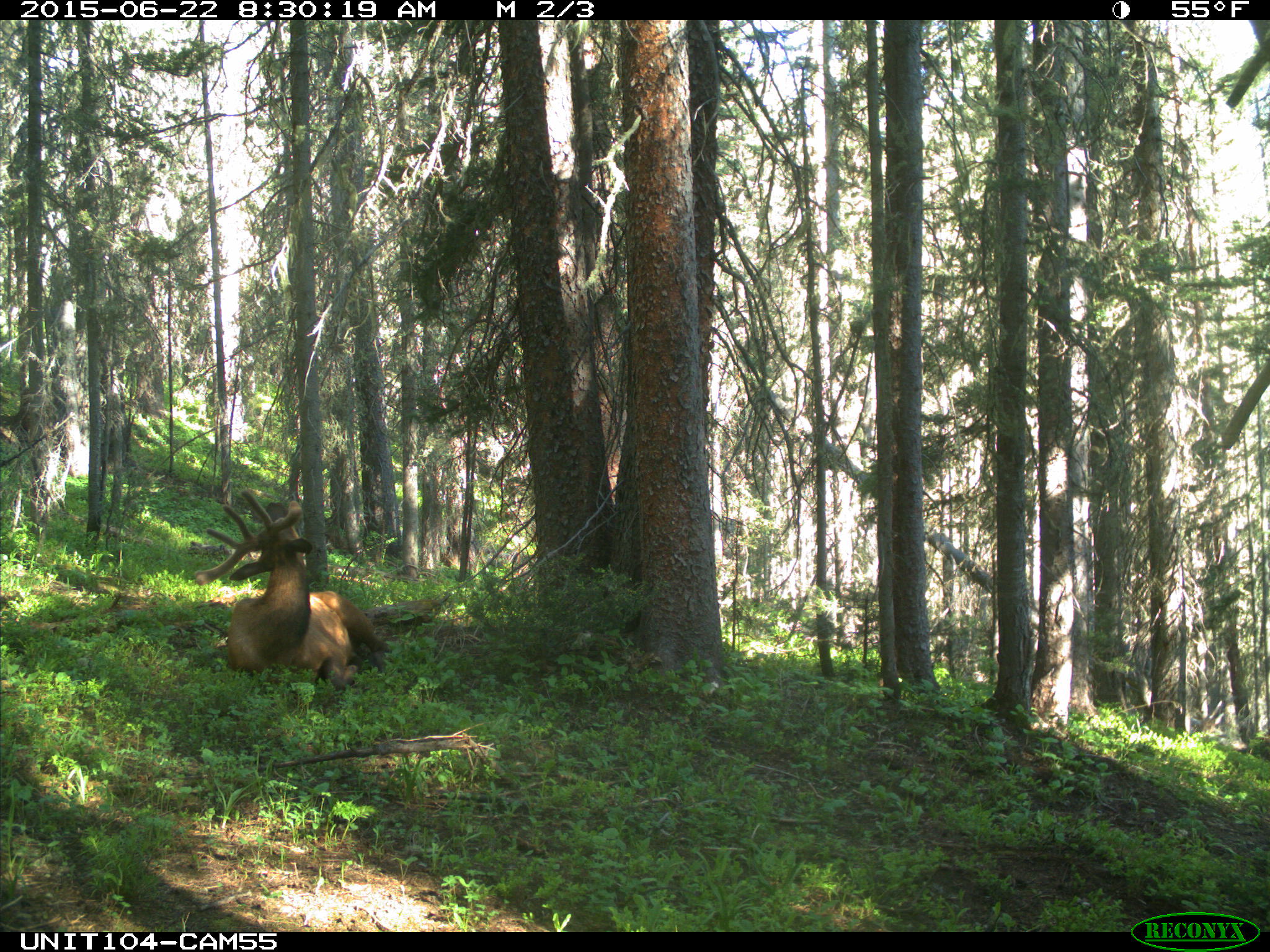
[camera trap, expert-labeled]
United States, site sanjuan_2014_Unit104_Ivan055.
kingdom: Animalia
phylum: Chordata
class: Mammalia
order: Artiodactyla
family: Cervidae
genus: Cervus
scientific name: Cervus elaphus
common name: red deer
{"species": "Cervus elaphus (red deer)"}